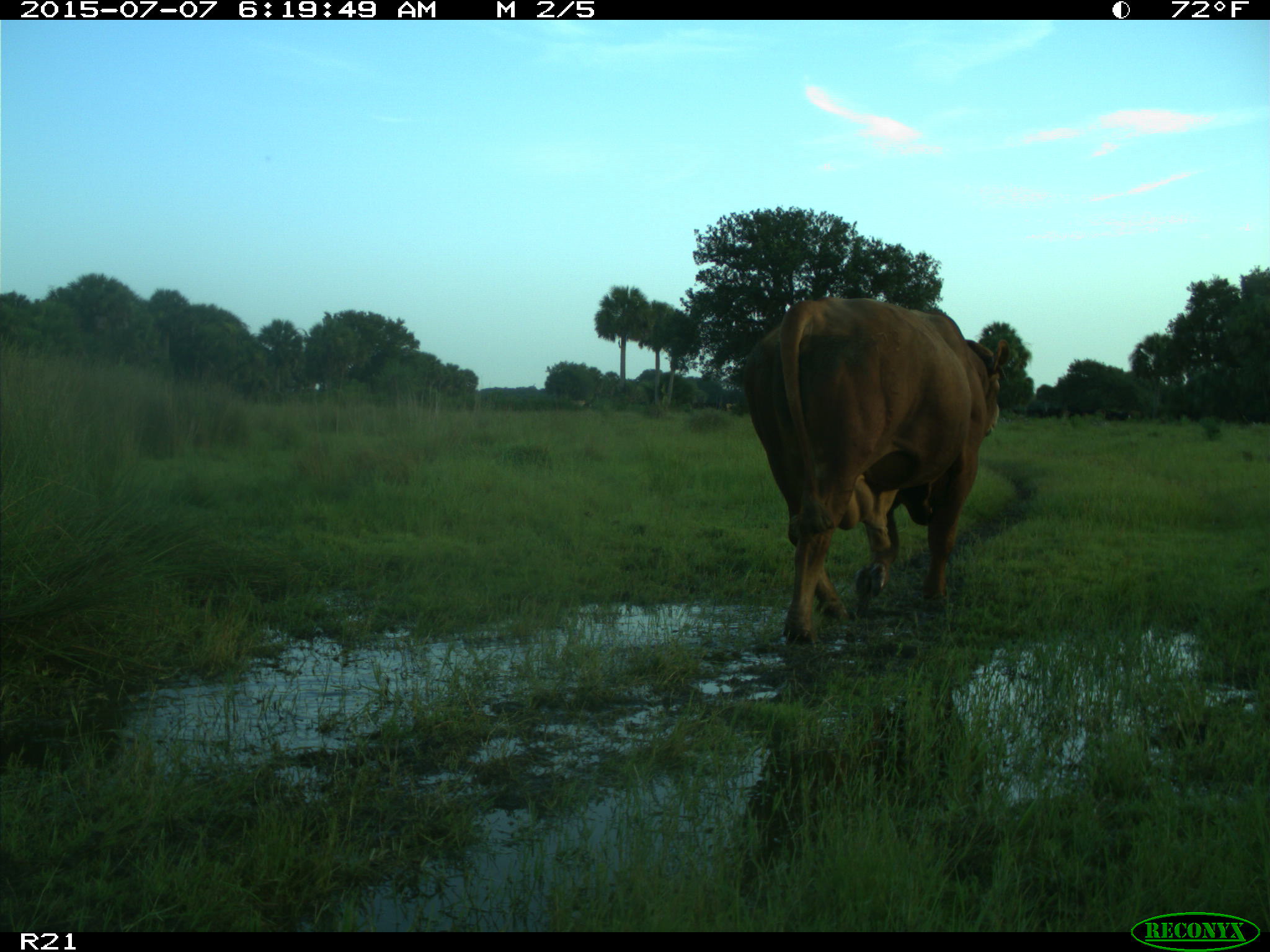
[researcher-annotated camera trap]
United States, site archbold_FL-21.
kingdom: Animalia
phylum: Chordata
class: Mammalia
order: Artiodactyla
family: Bovidae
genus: Bos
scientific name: Bos taurus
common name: domestic cow